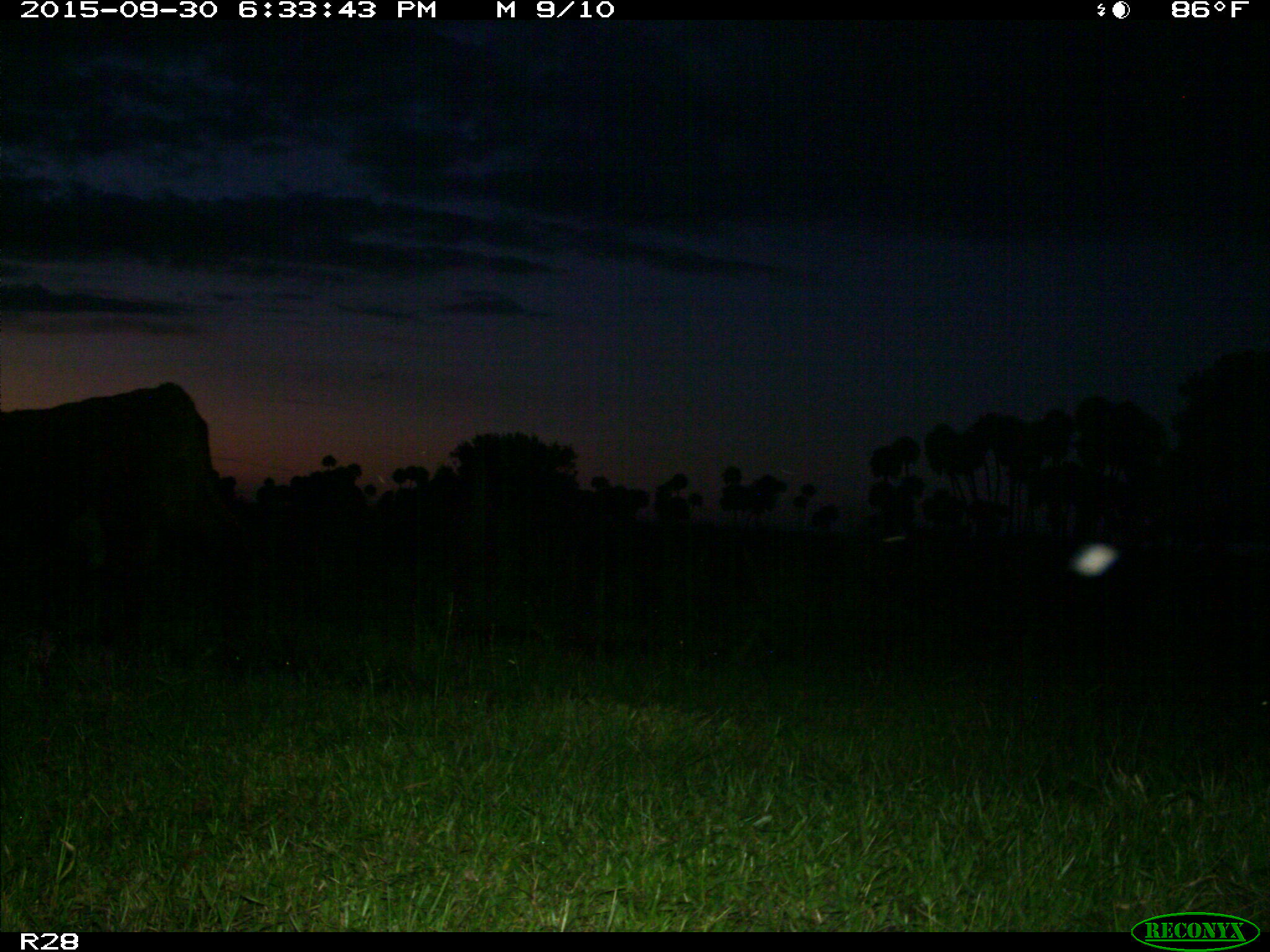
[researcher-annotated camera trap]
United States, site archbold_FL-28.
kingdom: Animalia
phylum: Chordata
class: Mammalia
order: Artiodactyla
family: Bovidae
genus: Bos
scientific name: Bos taurus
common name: domestic cow